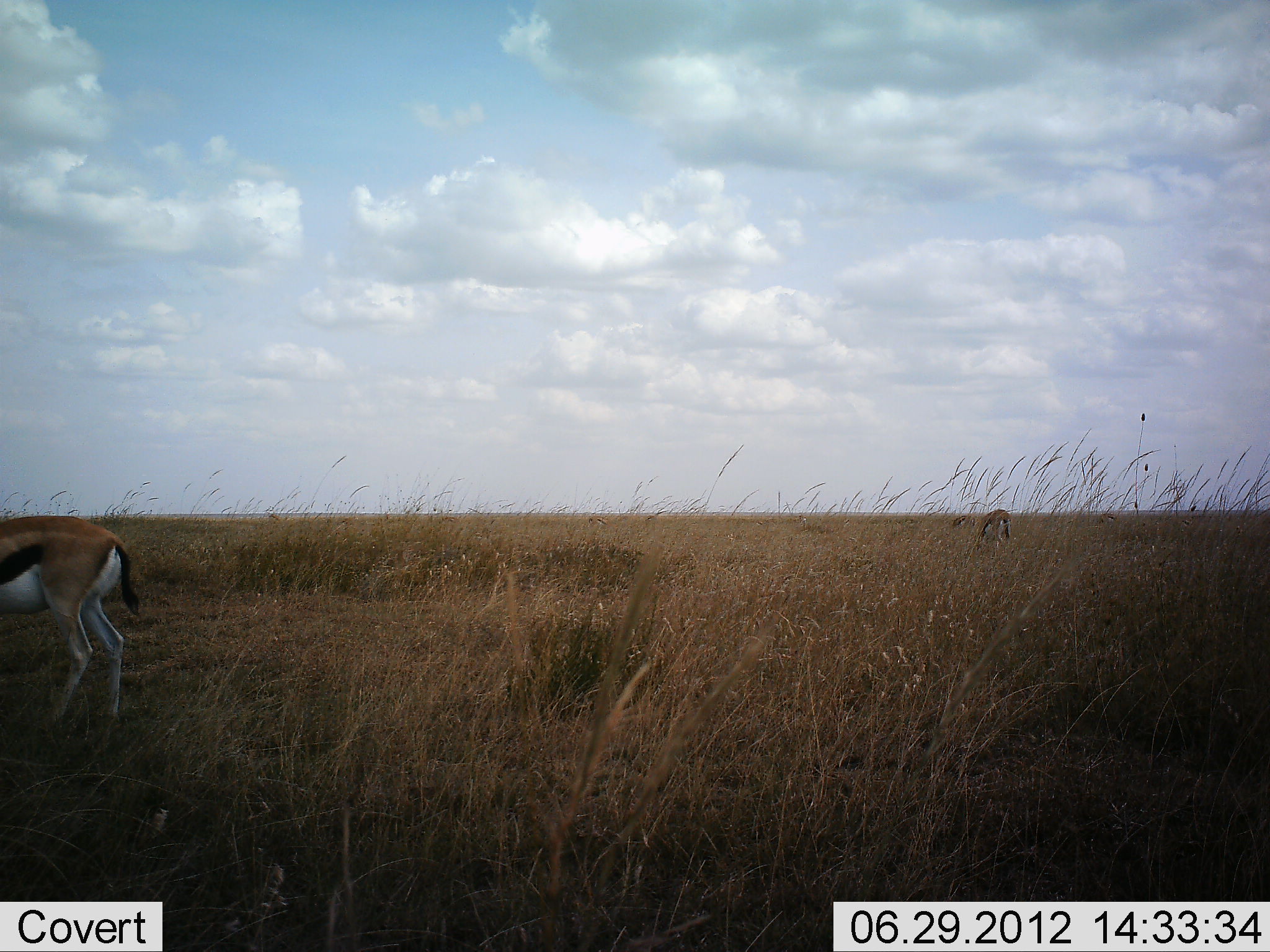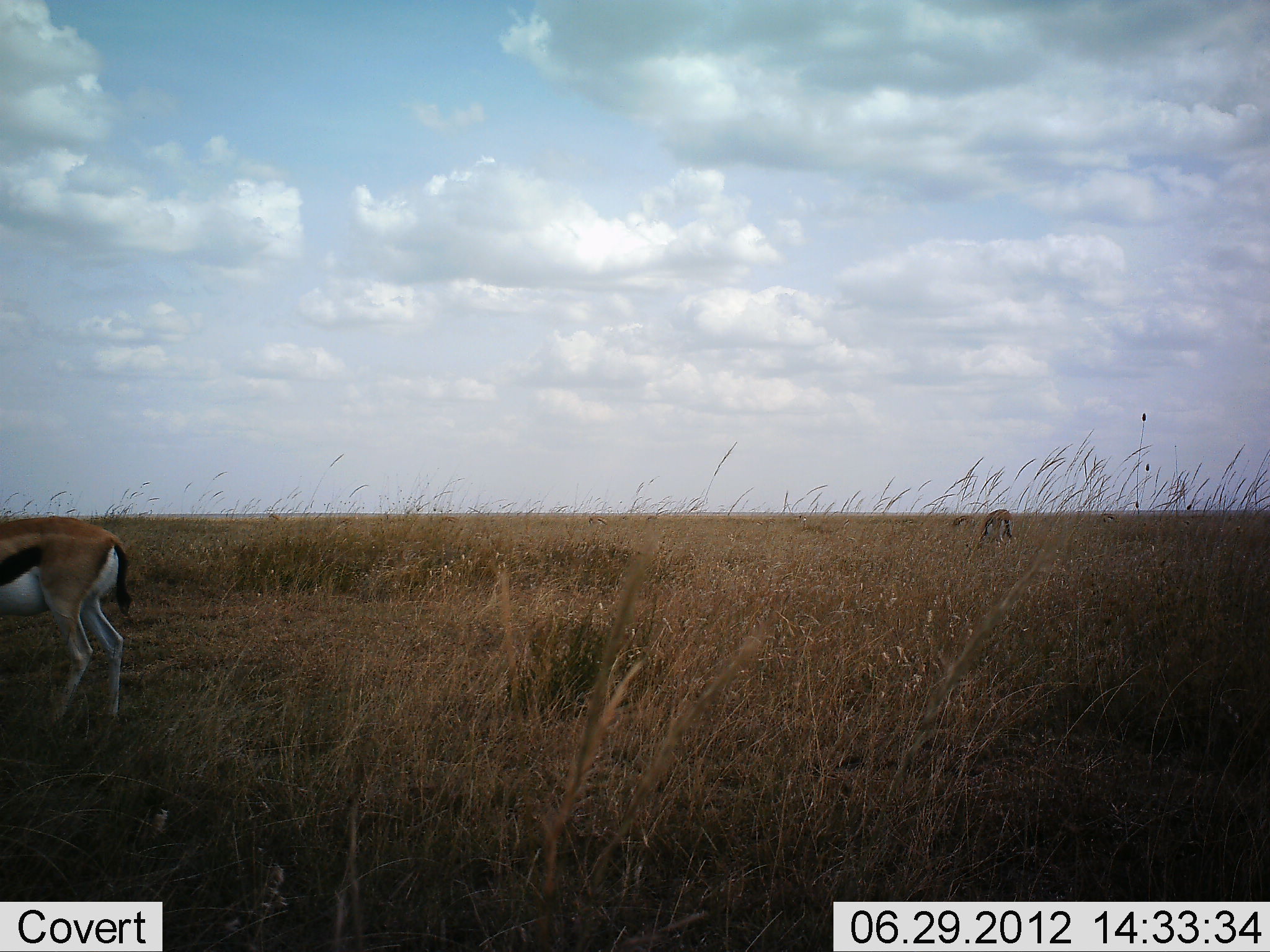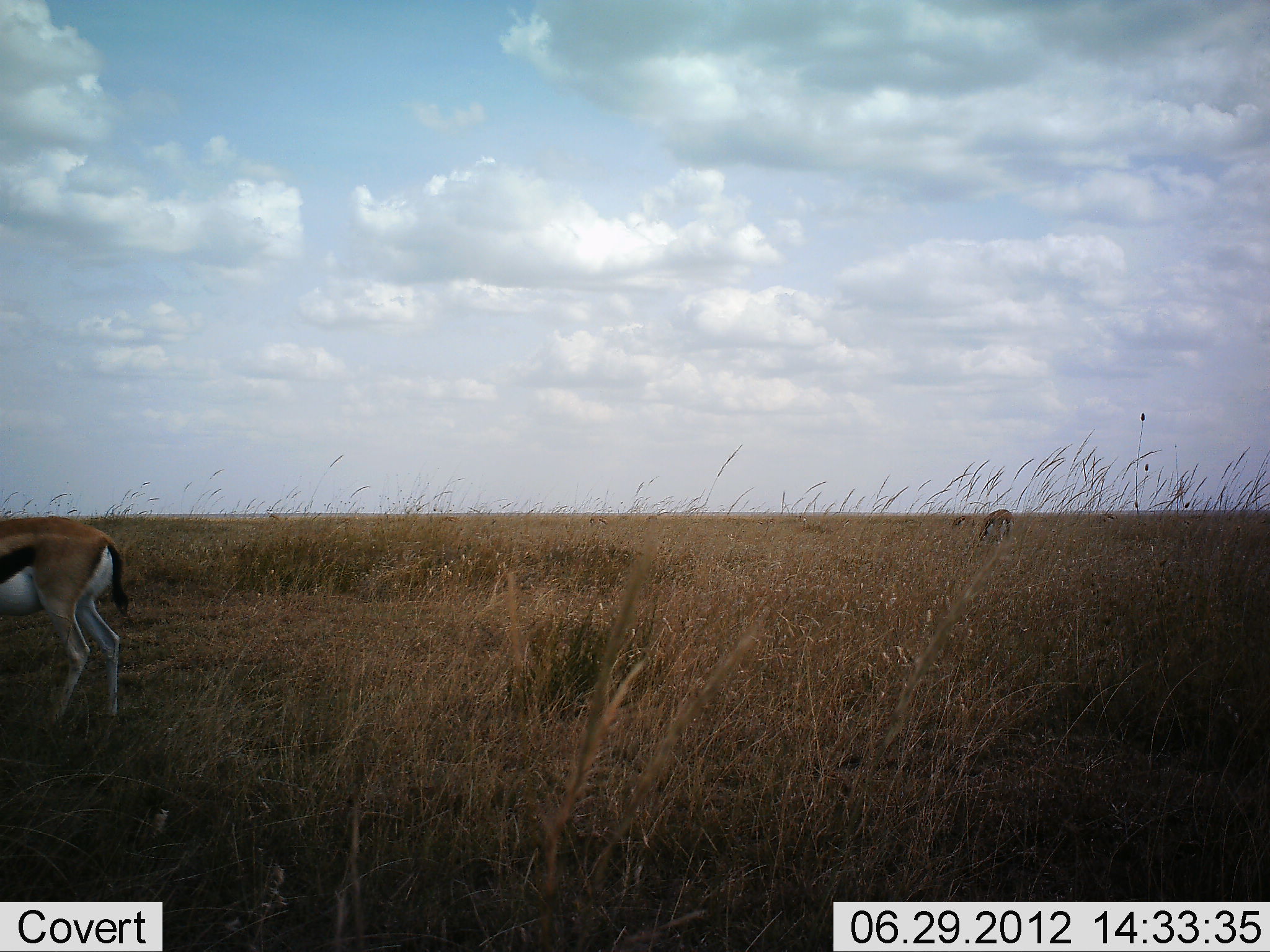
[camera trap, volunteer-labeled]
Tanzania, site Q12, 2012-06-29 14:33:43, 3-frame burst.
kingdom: Animalia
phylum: Chordata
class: Mammalia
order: Artiodactyla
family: Bovidae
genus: Eudorcas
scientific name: Eudorcas thomsonii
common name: thomson's gazelle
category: gazellethomsons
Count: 2.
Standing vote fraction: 70%.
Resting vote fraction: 0%.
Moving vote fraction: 0%.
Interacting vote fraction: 0%.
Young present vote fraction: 0%.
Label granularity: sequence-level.